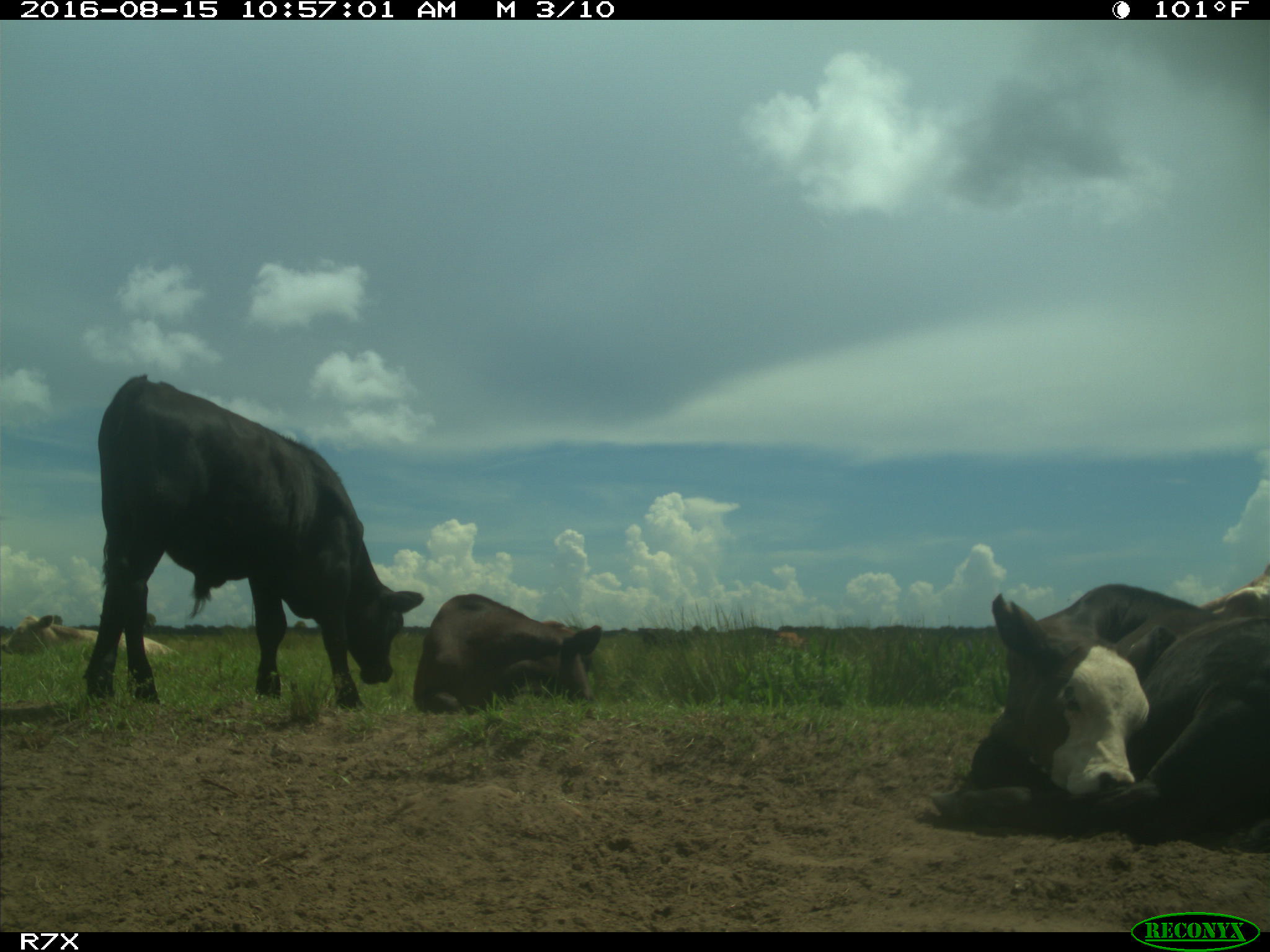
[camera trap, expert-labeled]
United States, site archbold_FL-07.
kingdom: Animalia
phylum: Chordata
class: Mammalia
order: Artiodactyla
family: Bovidae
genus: Bos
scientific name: Bos taurus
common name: domestic cow